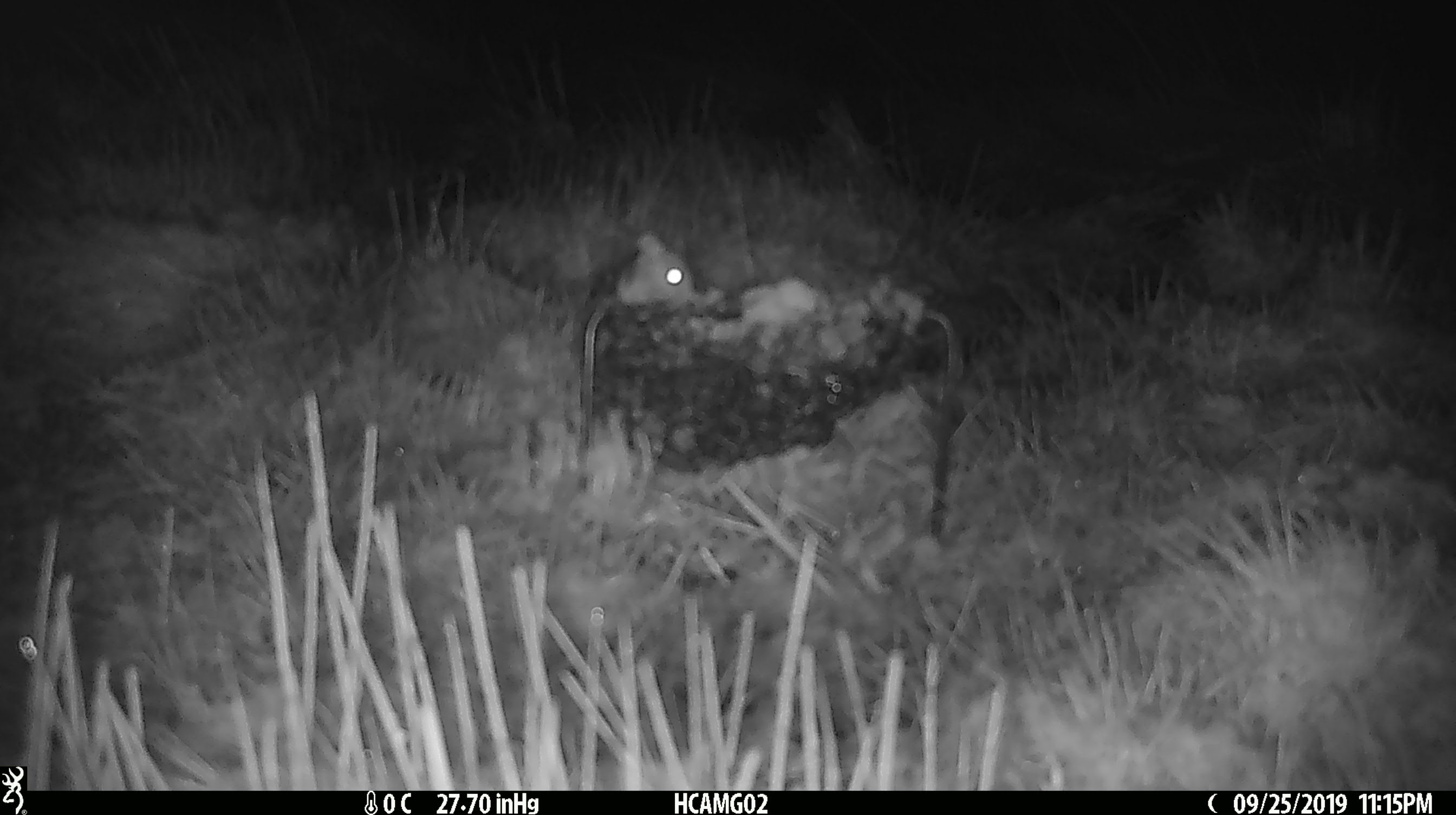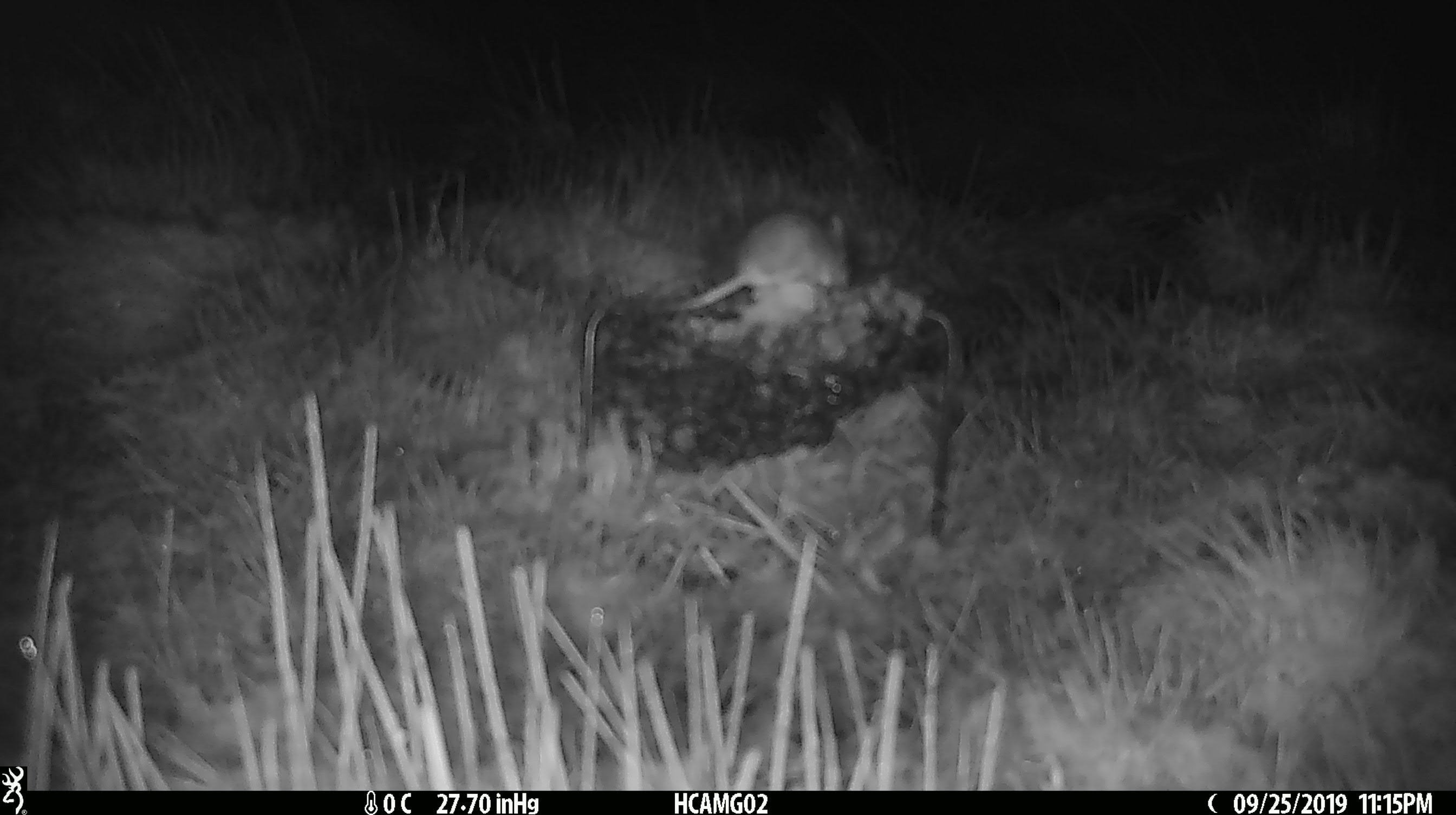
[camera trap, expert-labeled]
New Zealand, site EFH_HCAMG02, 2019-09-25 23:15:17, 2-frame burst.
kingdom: Animalia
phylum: Chordata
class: Mammalia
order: Rodentia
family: Muridae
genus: Mus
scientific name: Mus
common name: mouse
Mouse (Mus).